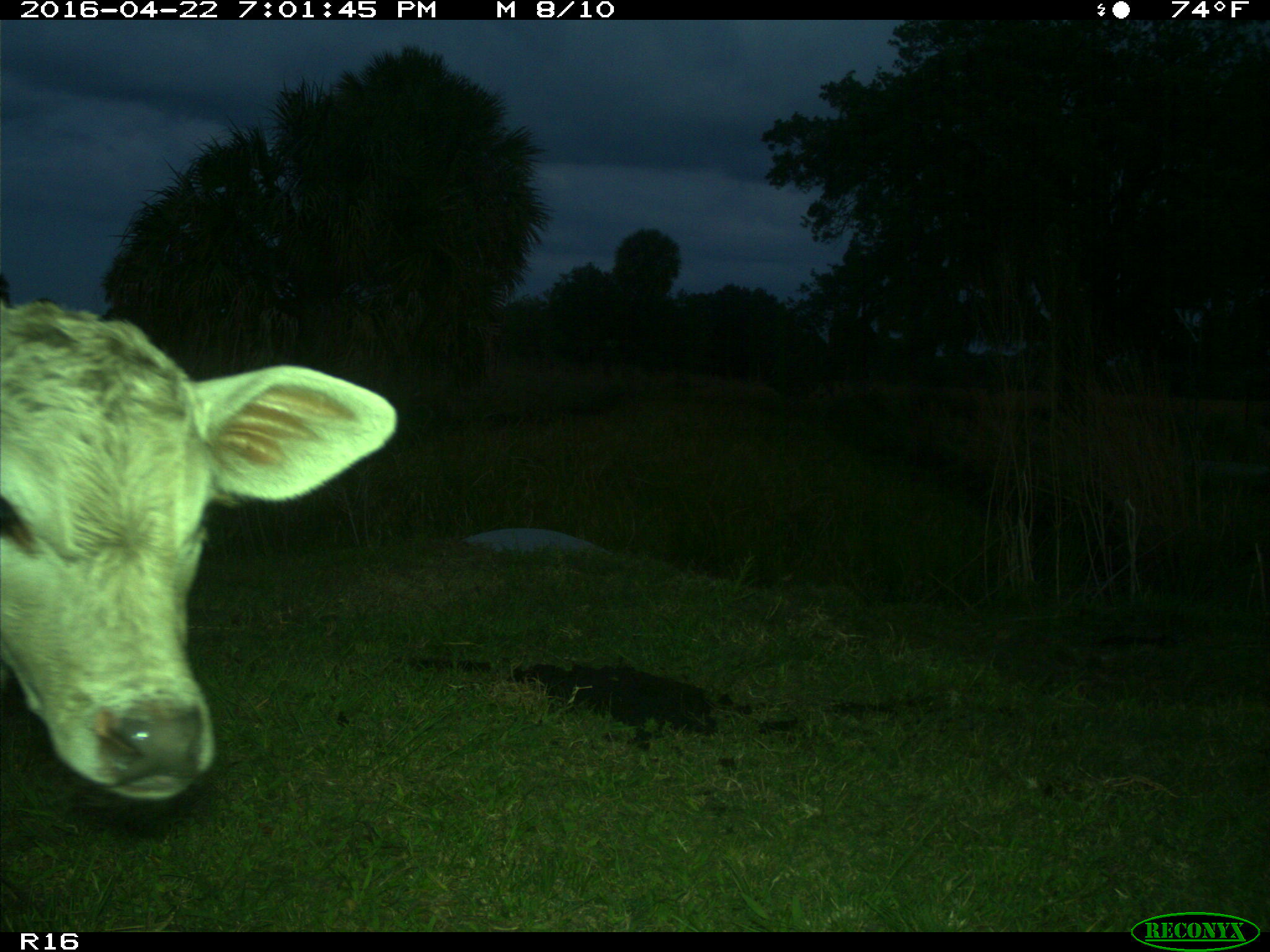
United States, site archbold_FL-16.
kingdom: Animalia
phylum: Chordata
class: Mammalia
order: Artiodactyla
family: Bovidae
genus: Bos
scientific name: Bos taurus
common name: domestic cow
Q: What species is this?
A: Bos taurus (domestic cow).